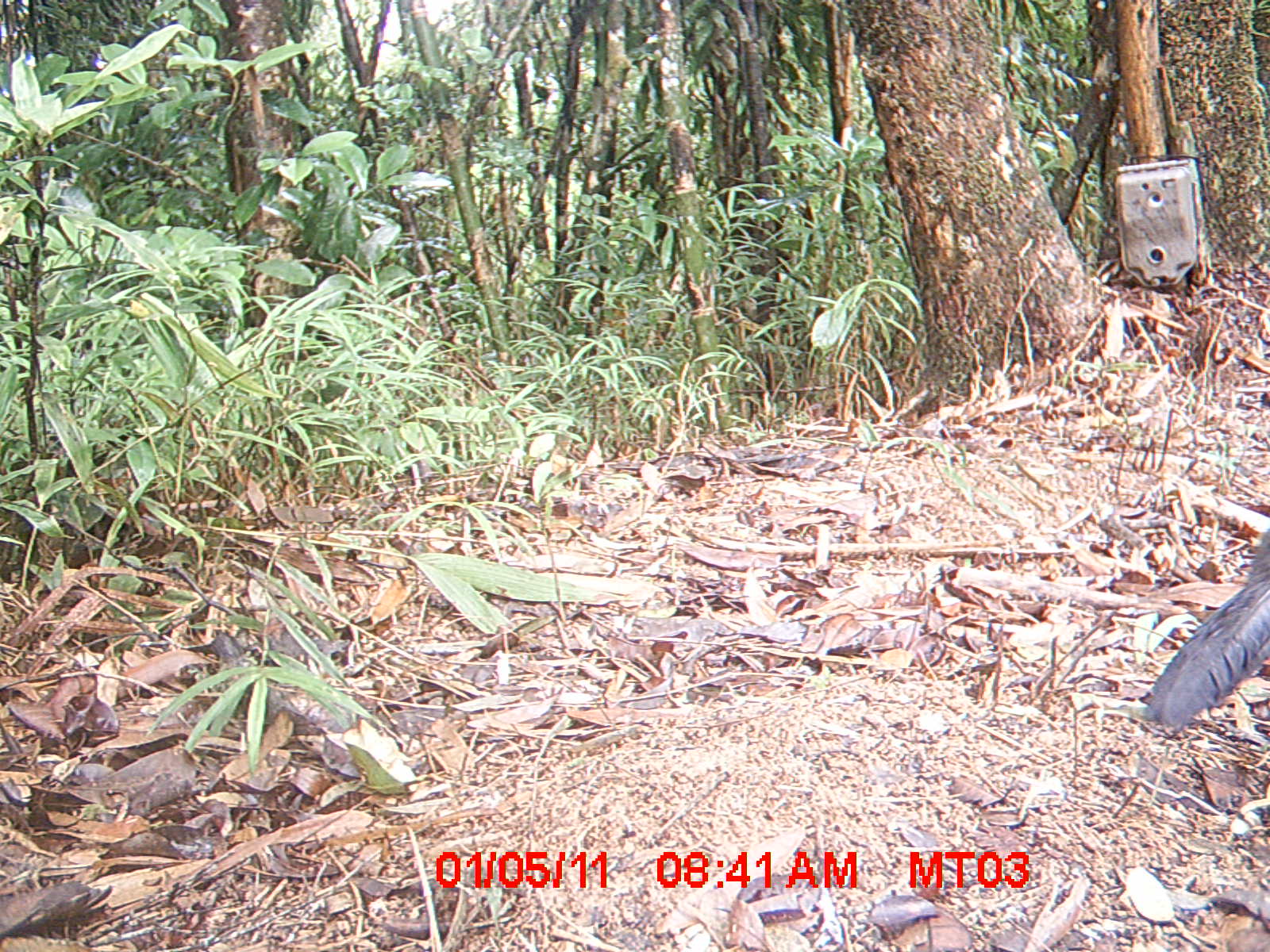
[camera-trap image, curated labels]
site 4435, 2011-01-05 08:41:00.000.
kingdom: Animalia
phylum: Chordata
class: Aves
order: Cuculiformes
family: Cuculidae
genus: Coua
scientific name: Coua serriana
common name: red-breasted coua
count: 1